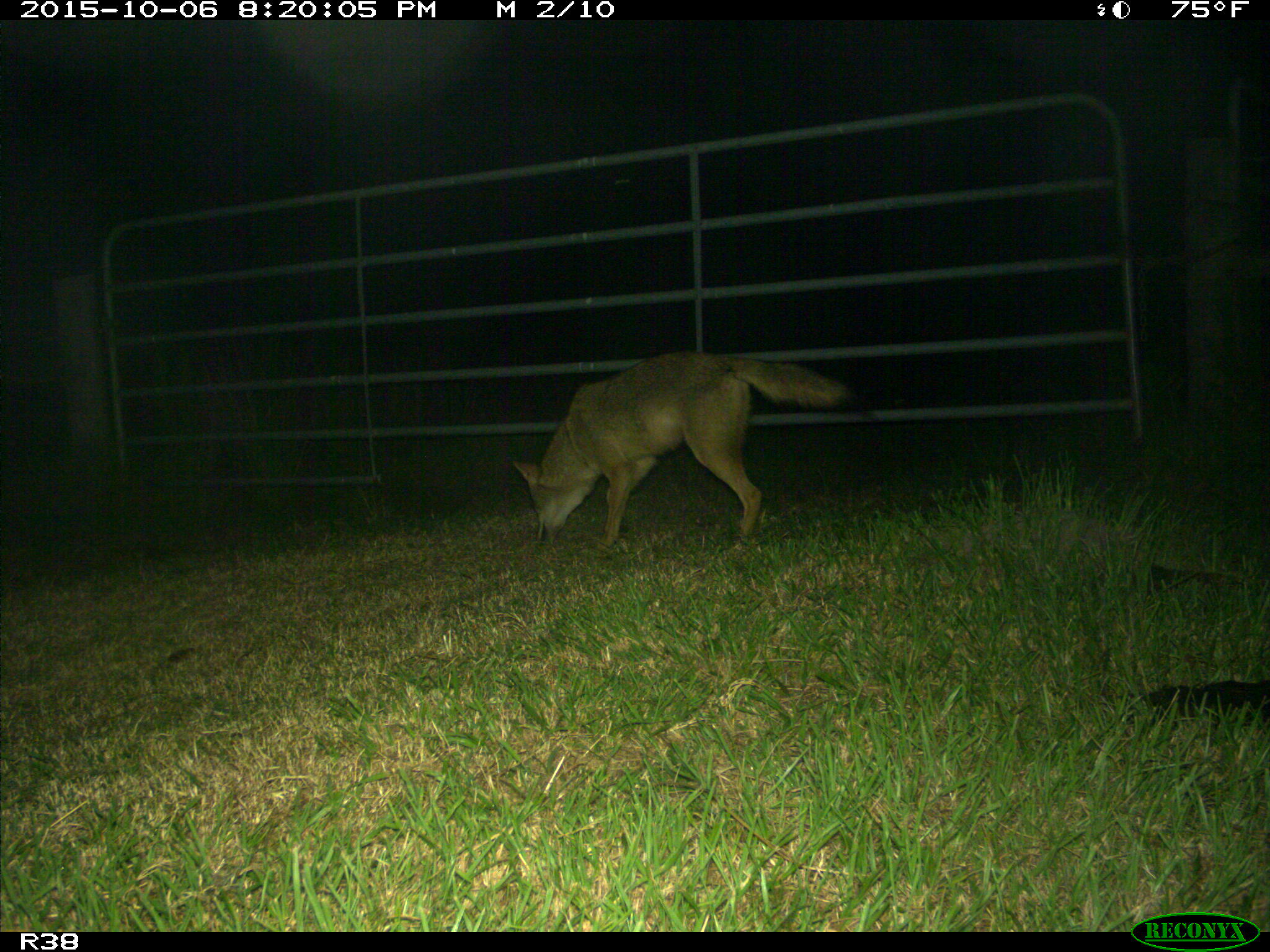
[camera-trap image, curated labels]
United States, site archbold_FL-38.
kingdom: Animalia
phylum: Chordata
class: Mammalia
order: Carnivora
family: Canidae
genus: Canis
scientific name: Canis latrans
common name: coyote